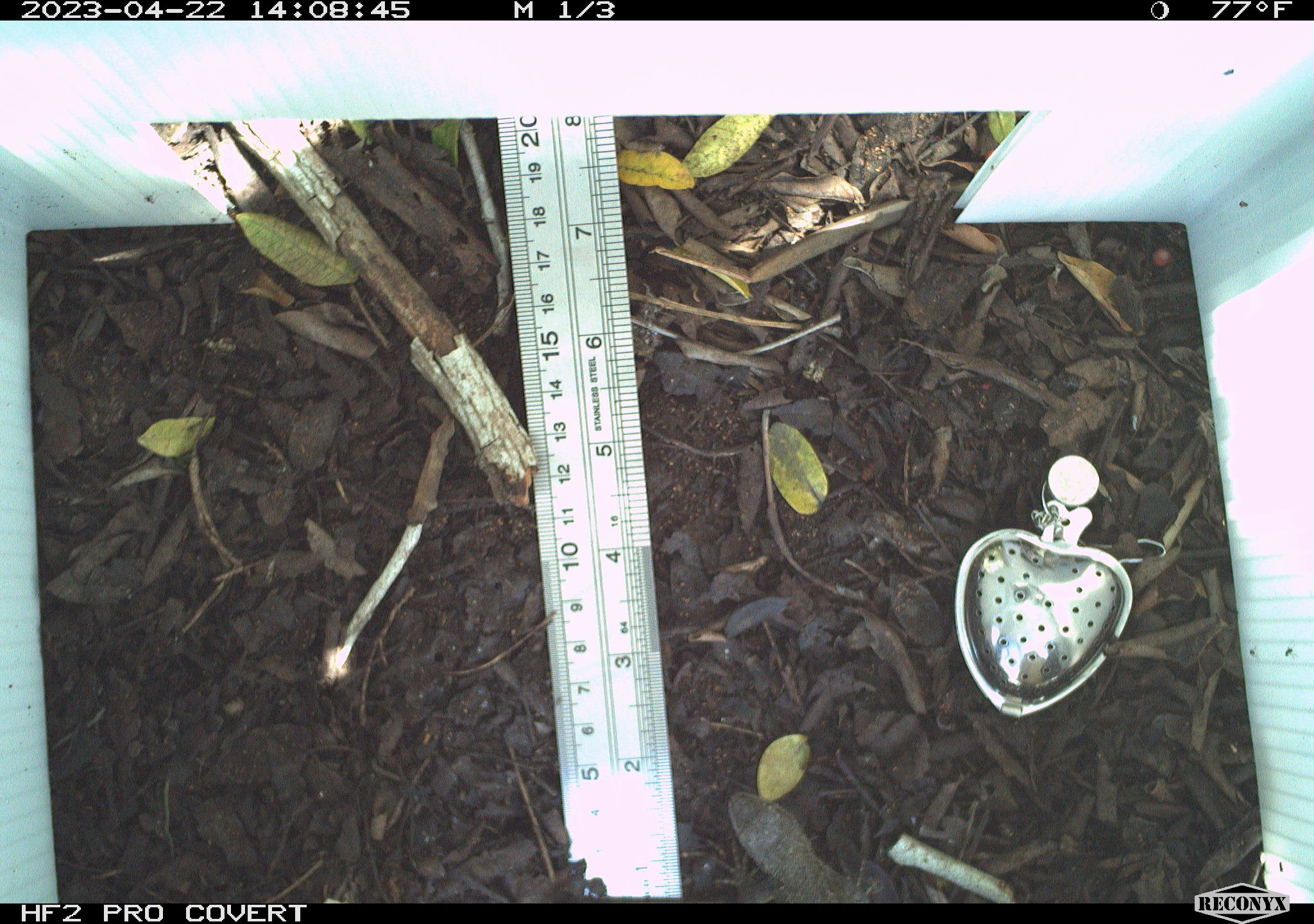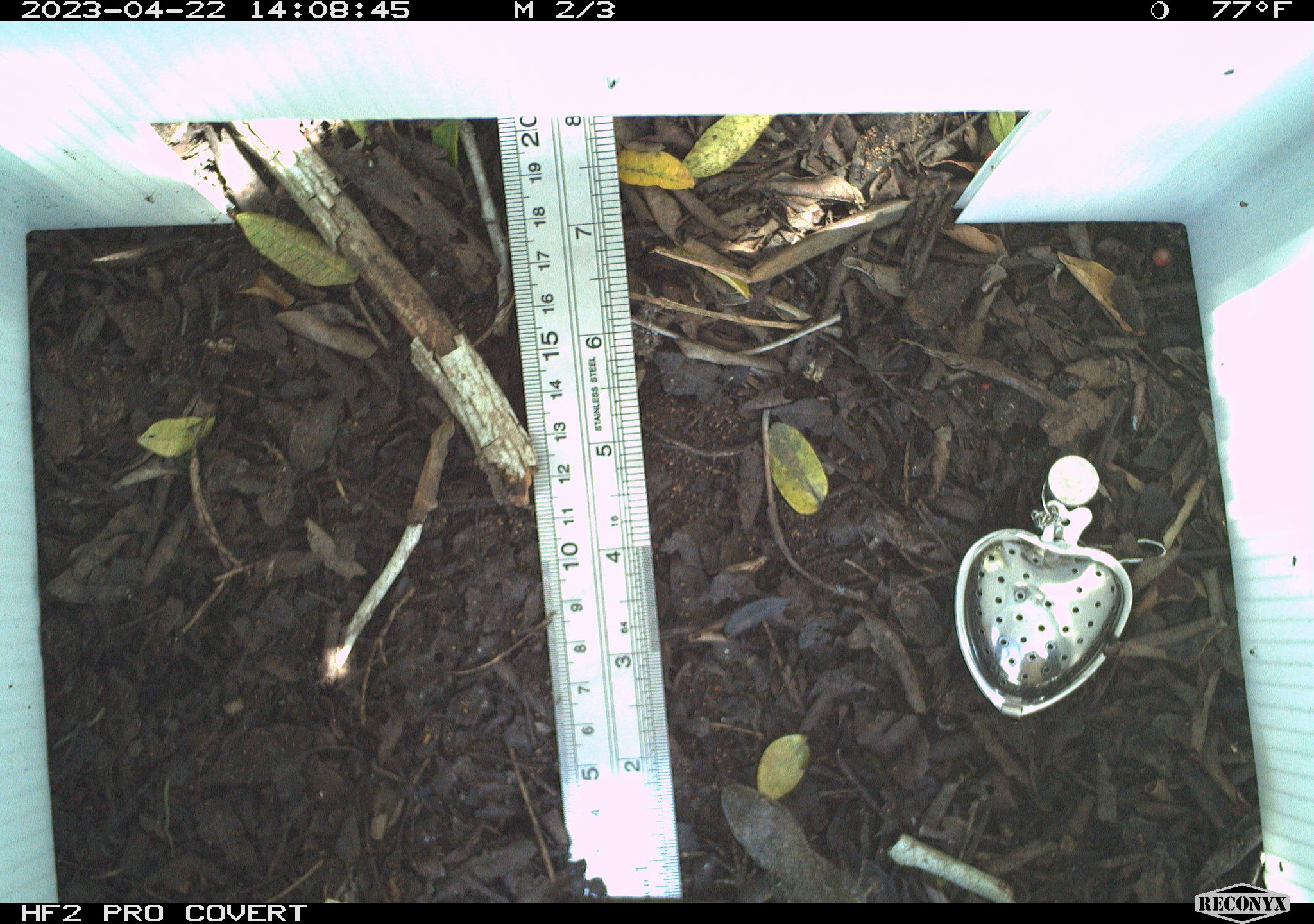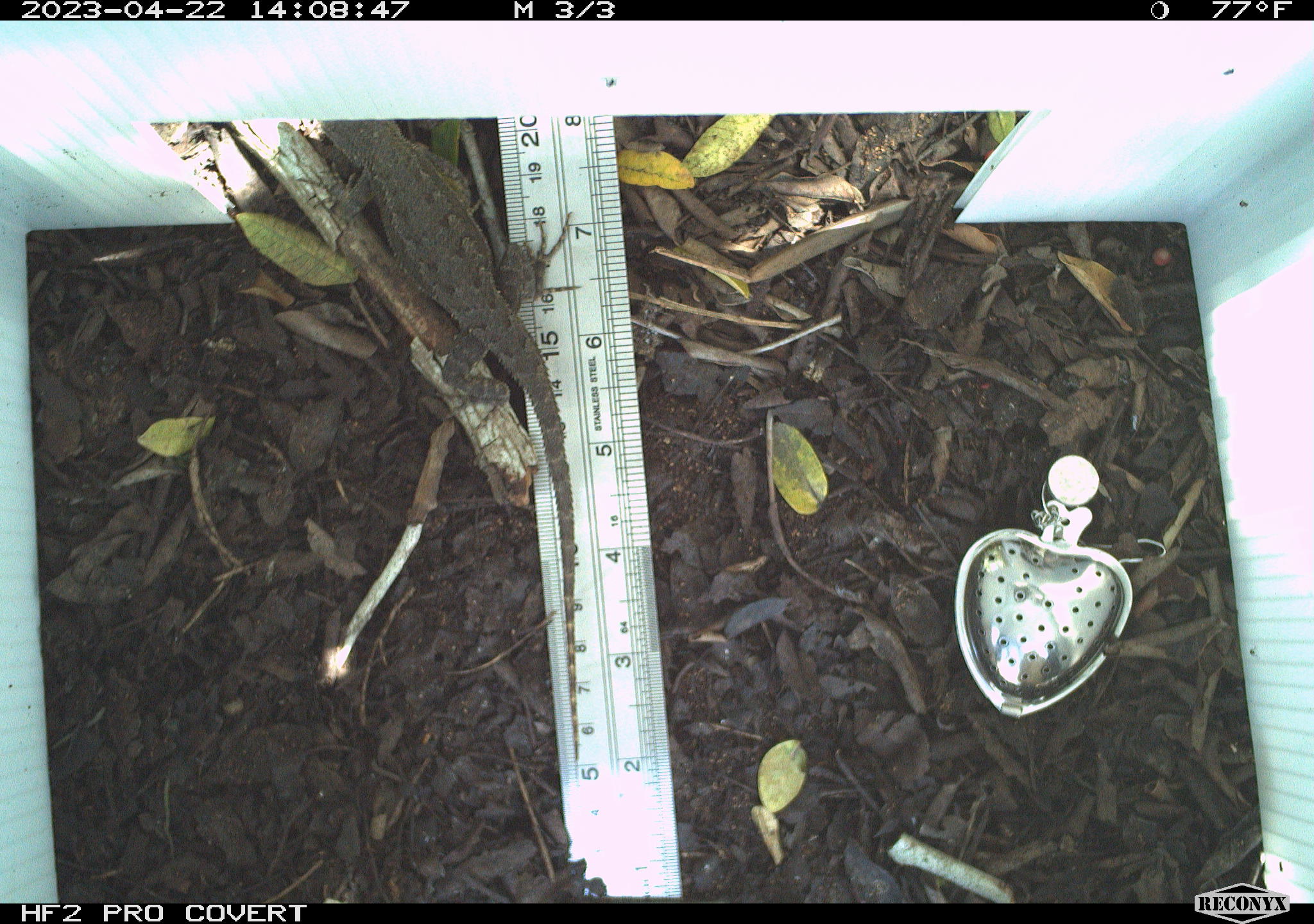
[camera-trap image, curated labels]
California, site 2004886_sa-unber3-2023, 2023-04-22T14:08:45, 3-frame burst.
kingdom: Animalia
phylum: Chordata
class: Reptilia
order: Squamata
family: Phrynosomatidae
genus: Sceloporus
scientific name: Sceloporus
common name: spiny lizards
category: sceloporus species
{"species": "sceloporus species (spiny lizards) (Sceloporus)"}